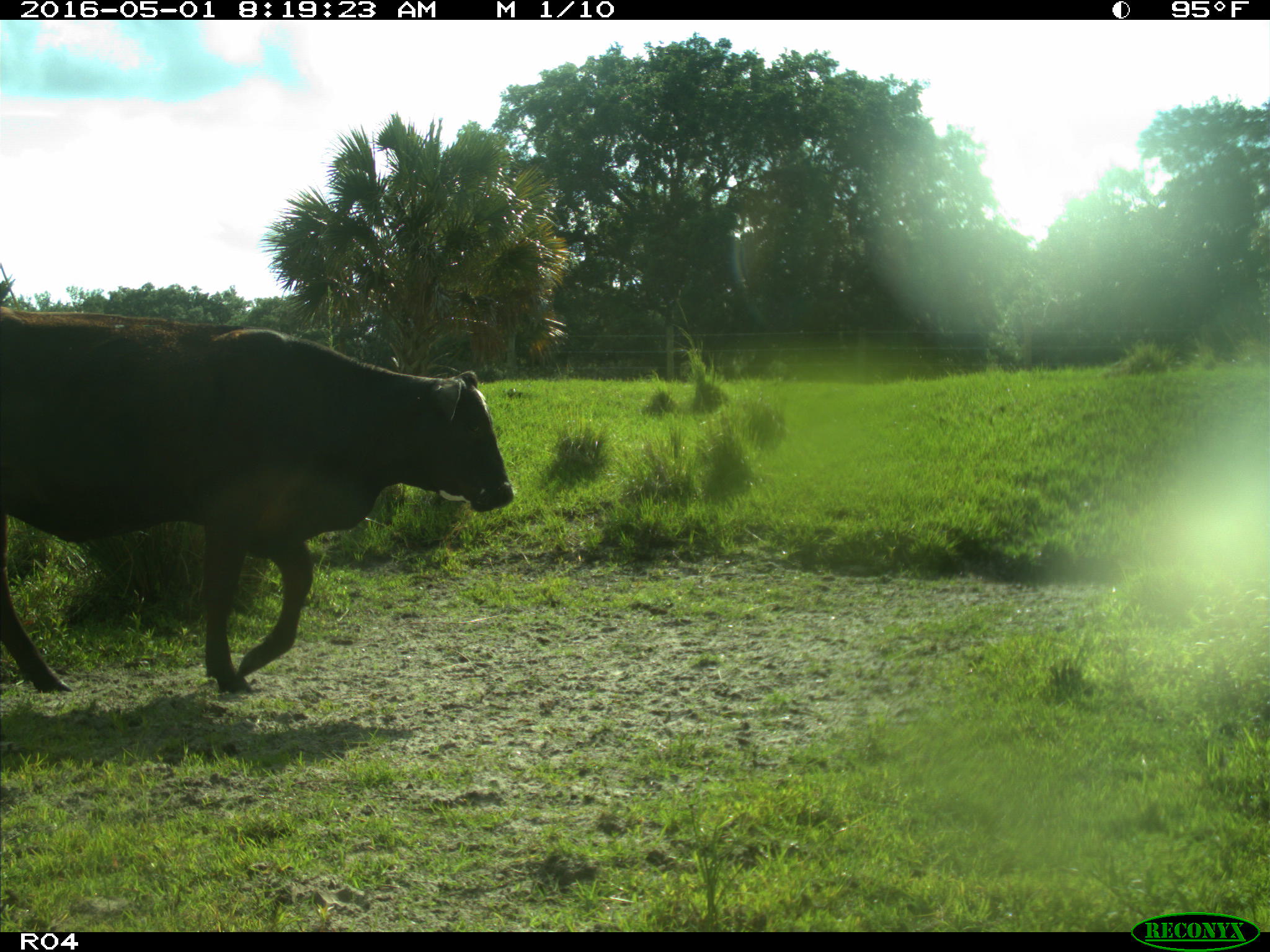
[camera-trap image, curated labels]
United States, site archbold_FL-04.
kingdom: Animalia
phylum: Chordata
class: Mammalia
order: Artiodactyla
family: Bovidae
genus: Bos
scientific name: Bos taurus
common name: domestic cow